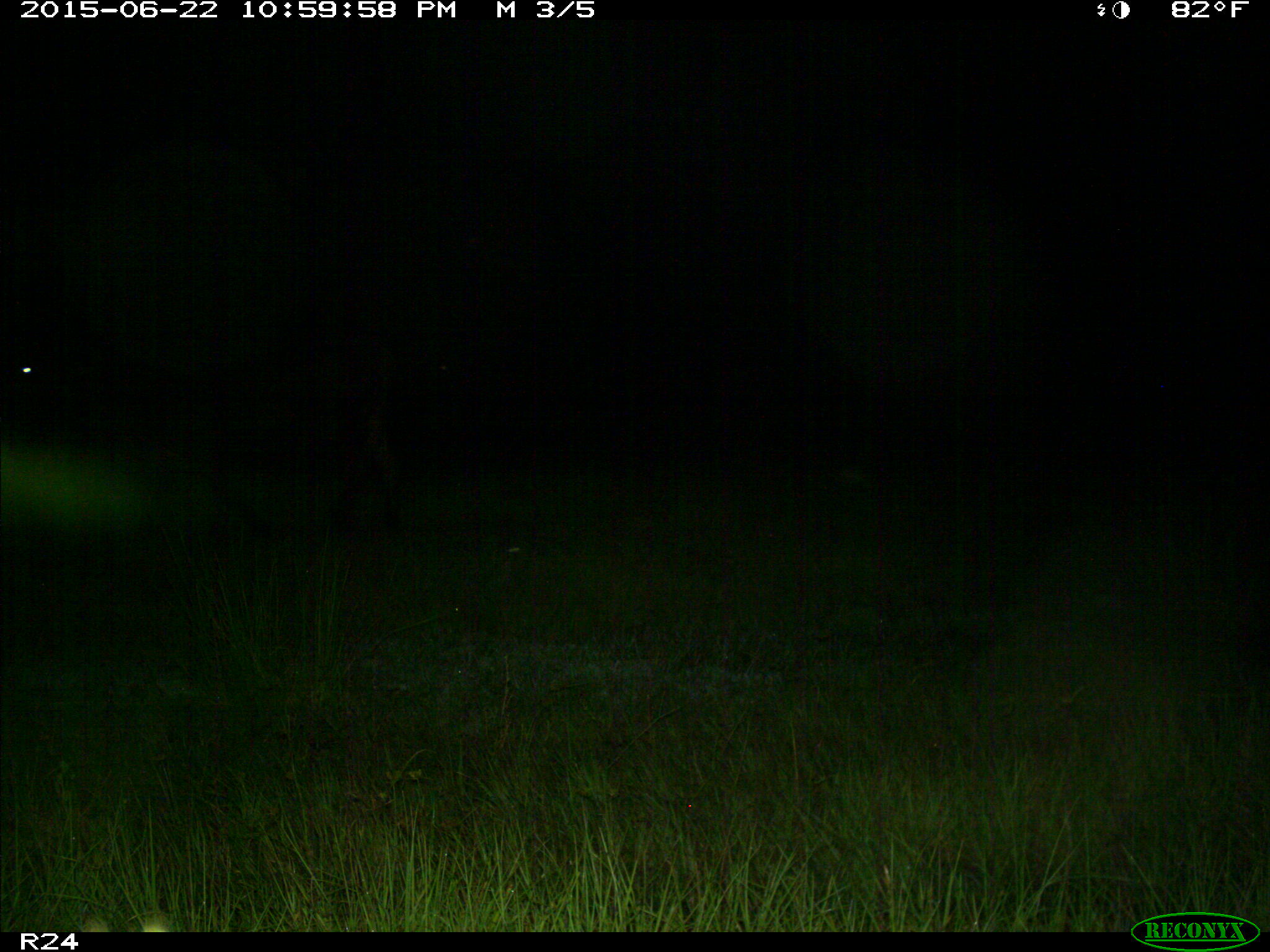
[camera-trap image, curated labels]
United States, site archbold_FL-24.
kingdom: Animalia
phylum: Chordata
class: Mammalia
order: Artiodactyla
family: Bovidae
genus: Bos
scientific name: Bos taurus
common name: domestic cow